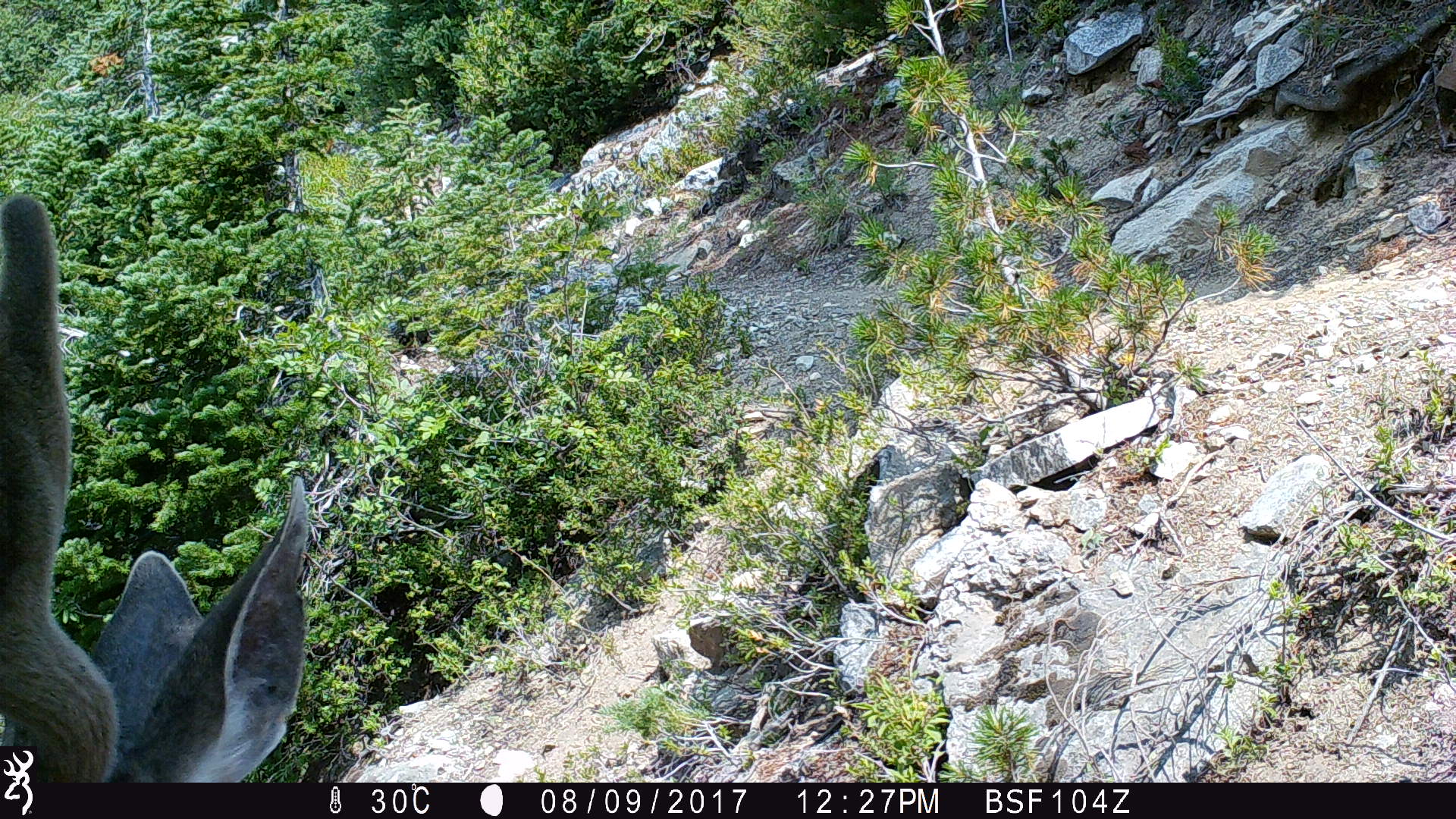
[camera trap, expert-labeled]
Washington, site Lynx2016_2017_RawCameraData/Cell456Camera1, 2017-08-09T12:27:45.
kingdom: Animalia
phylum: Chordata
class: Mammalia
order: Artiodactyla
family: Cervidae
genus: Odocoileus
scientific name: Odocoileus hemionus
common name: mule deer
Odocoileus hemionus (mule deer). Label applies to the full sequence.